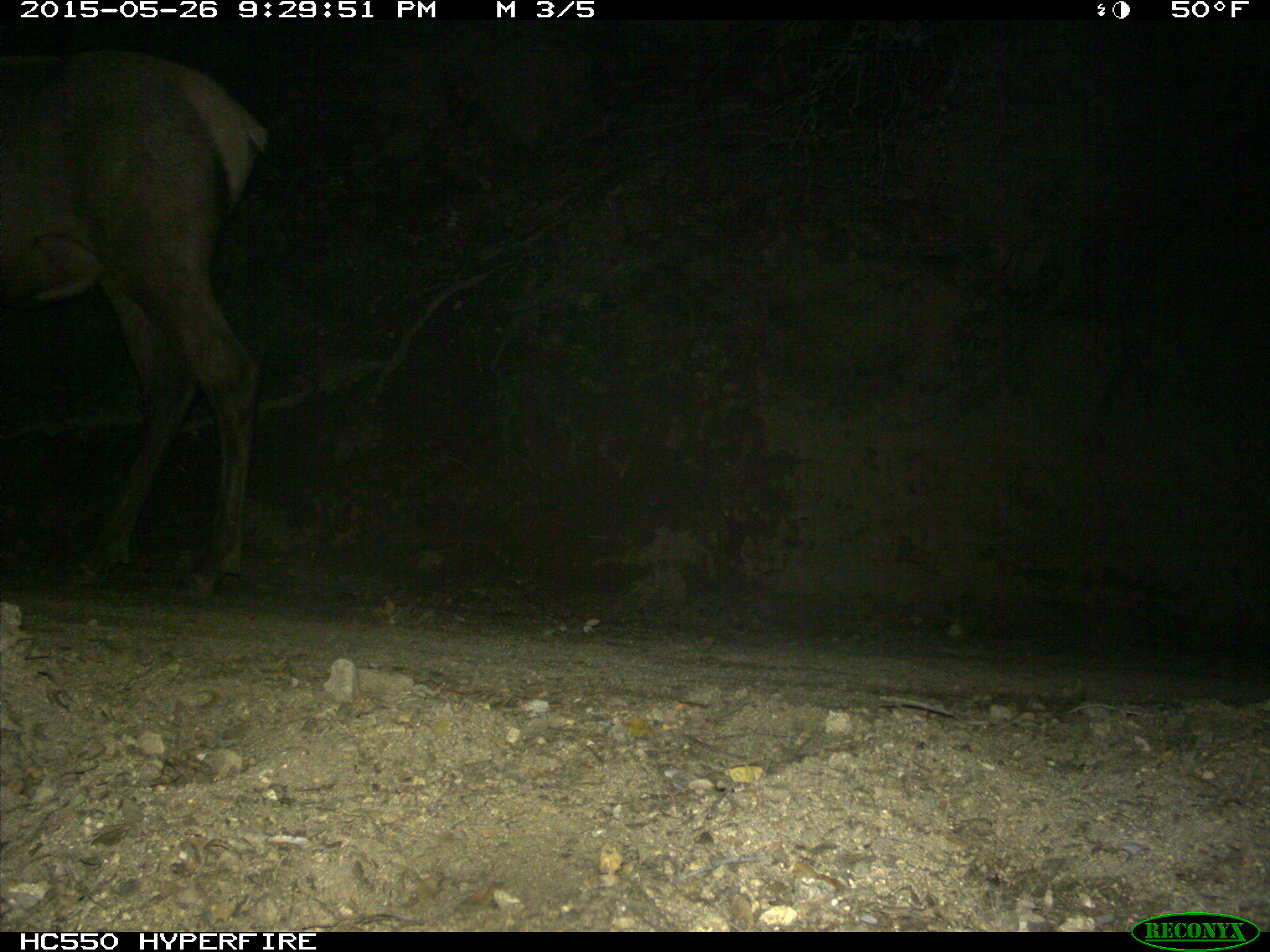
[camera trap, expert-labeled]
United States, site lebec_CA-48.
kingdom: Animalia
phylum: Chordata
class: Mammalia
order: Artiodactyla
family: Cervidae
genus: Cervus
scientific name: Cervus canadensis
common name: elk